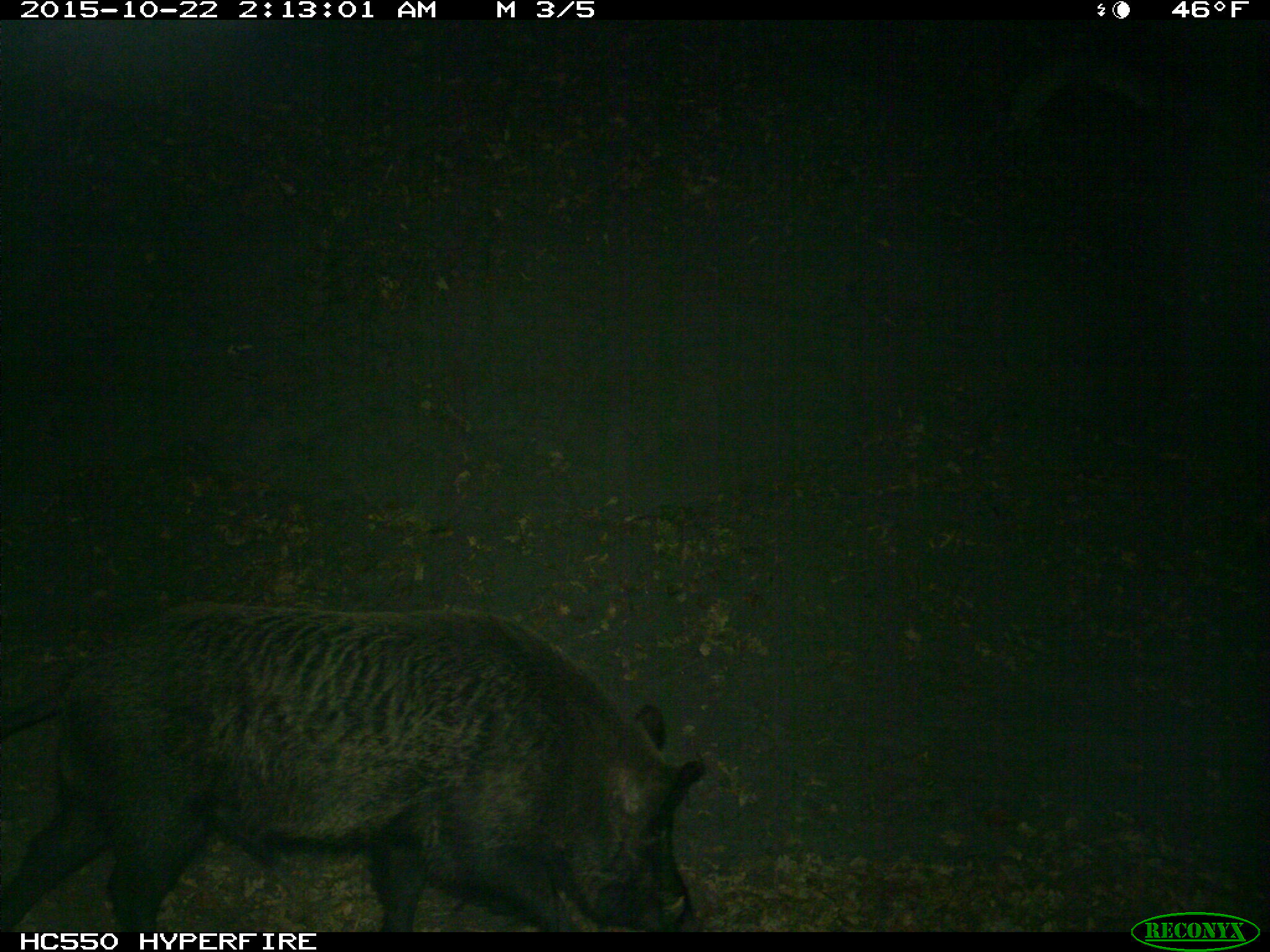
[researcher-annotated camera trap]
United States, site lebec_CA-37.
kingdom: Animalia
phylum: Chordata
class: Mammalia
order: Artiodactyla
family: Suidae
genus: Sus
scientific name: Sus scrofa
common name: wild boar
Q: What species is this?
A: Sus scrofa (wild boar).